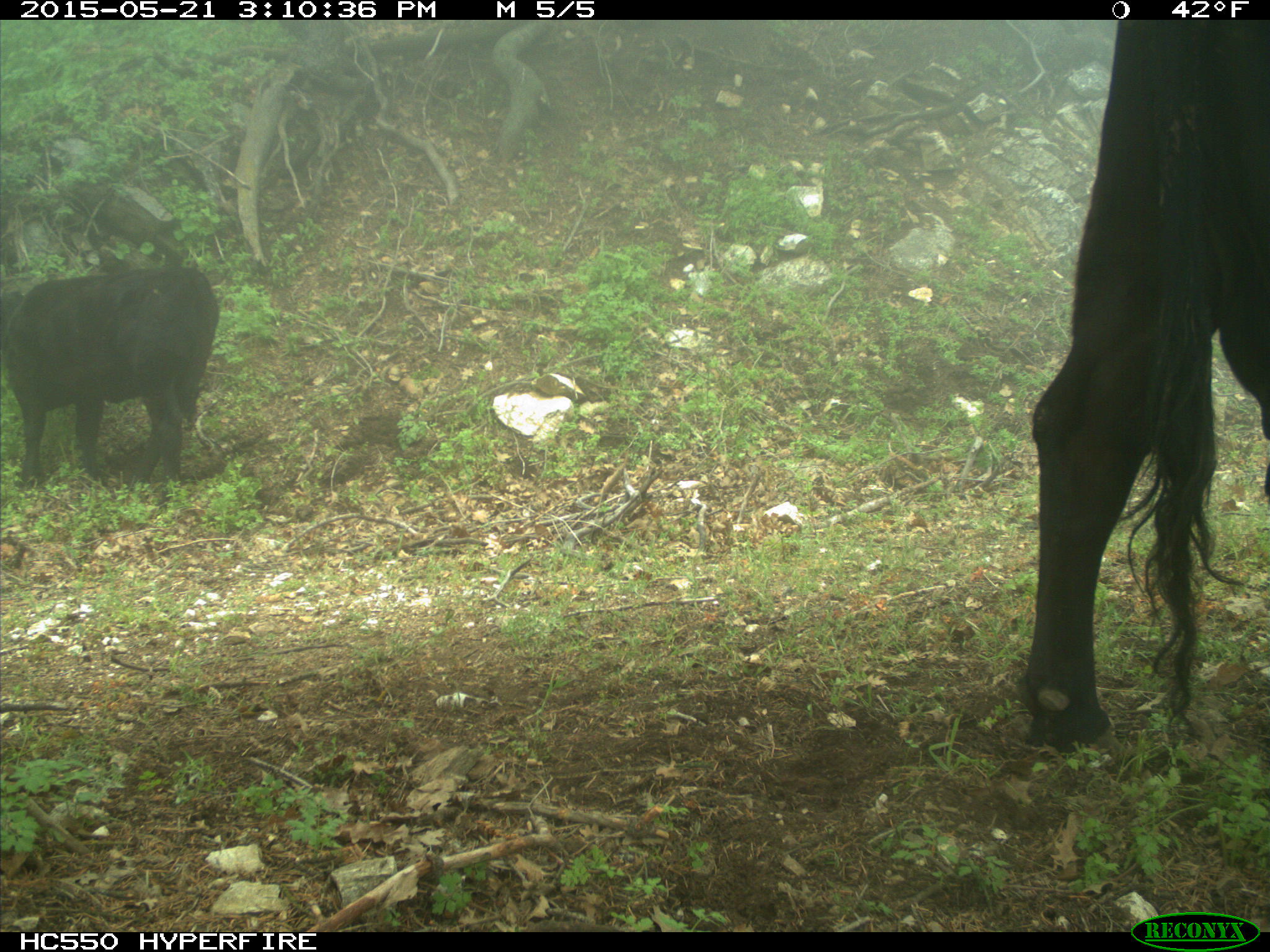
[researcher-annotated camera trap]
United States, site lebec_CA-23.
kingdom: Animalia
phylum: Chordata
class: Mammalia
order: Artiodactyla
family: Bovidae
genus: Bos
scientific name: Bos taurus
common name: domestic cow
Bos taurus (domestic cow).